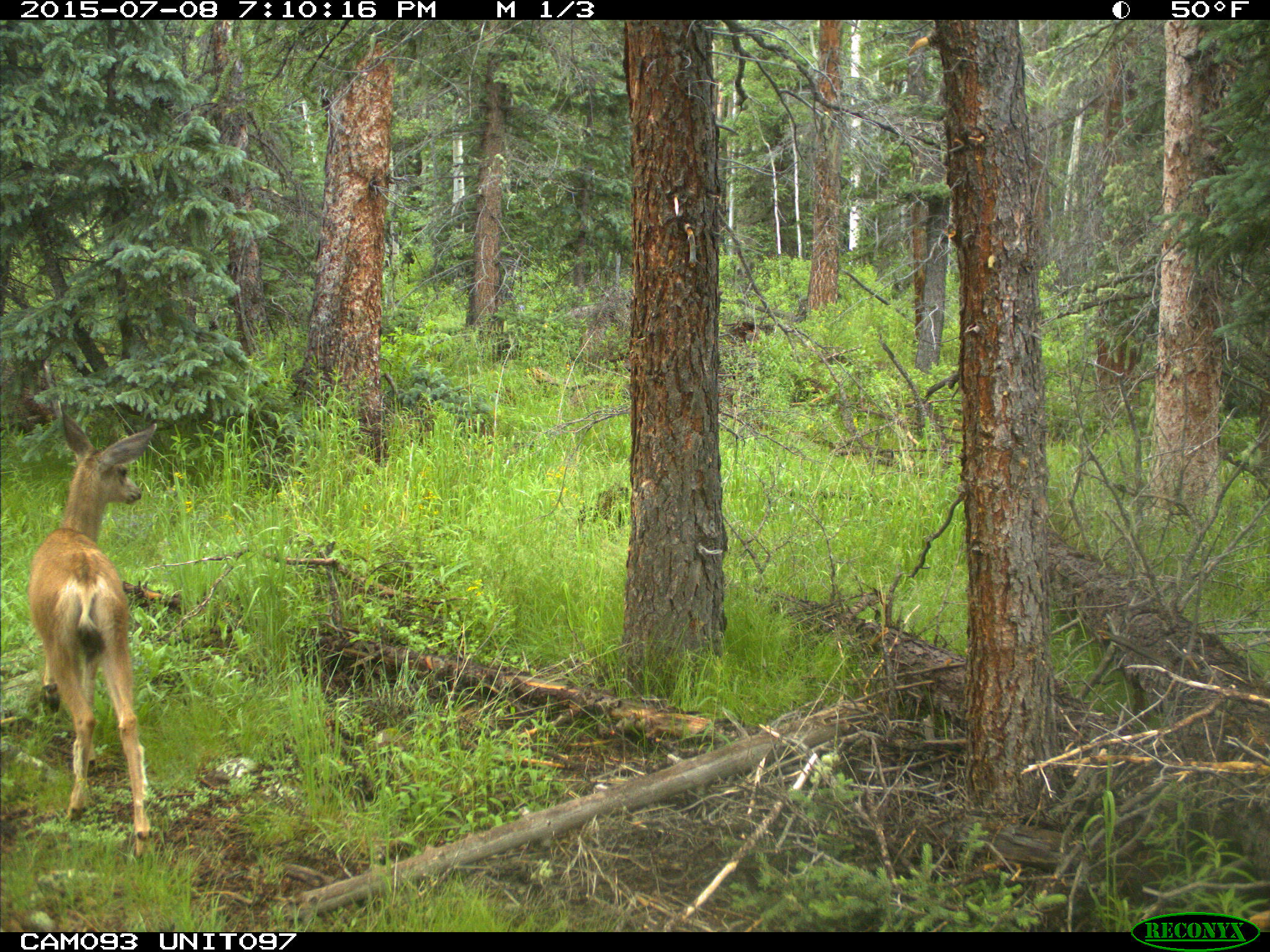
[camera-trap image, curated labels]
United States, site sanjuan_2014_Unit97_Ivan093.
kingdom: Animalia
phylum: Chordata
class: Mammalia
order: Artiodactyla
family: Cervidae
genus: Odocoileus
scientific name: Odocoileus hemionus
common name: mule deer